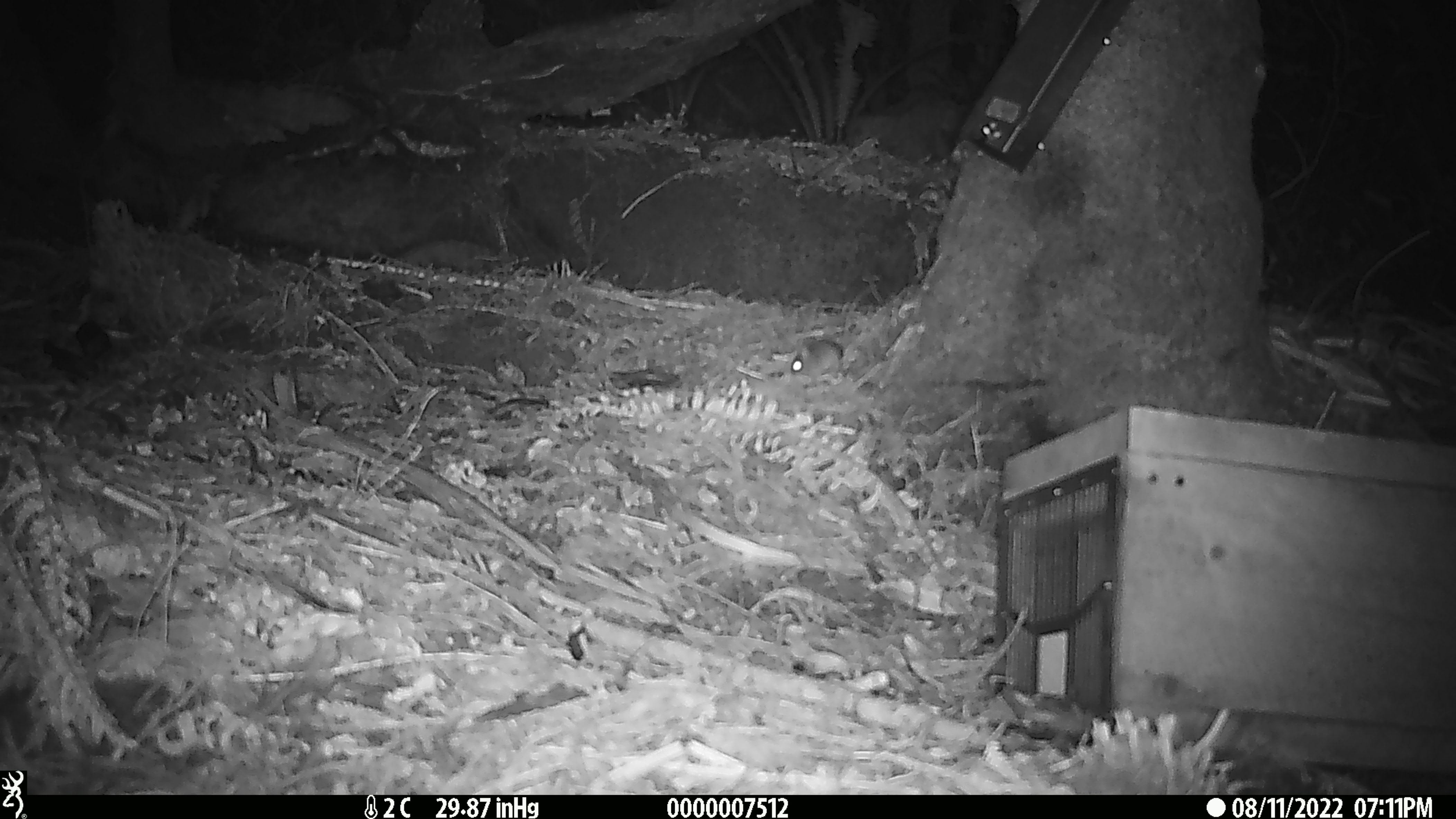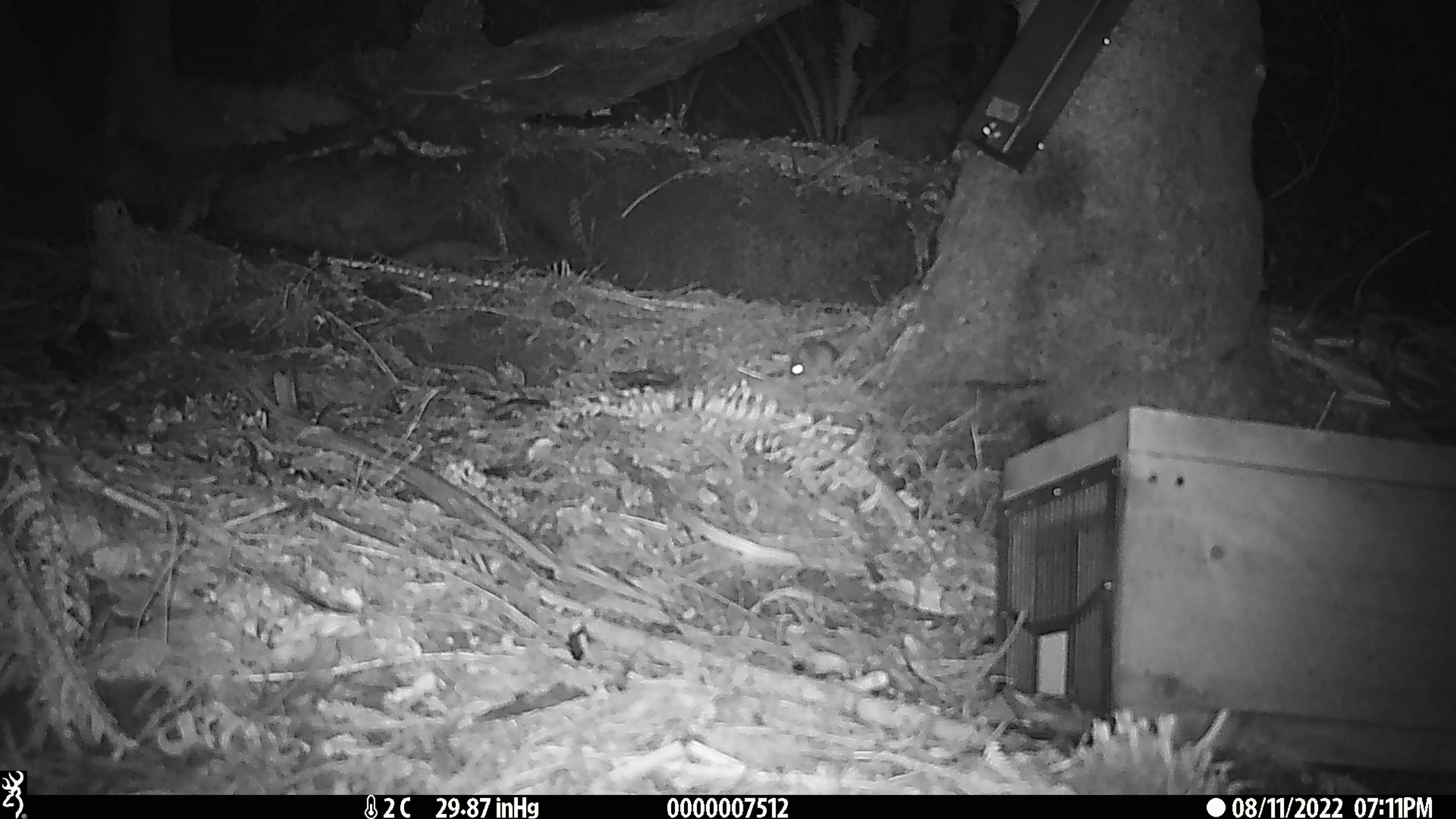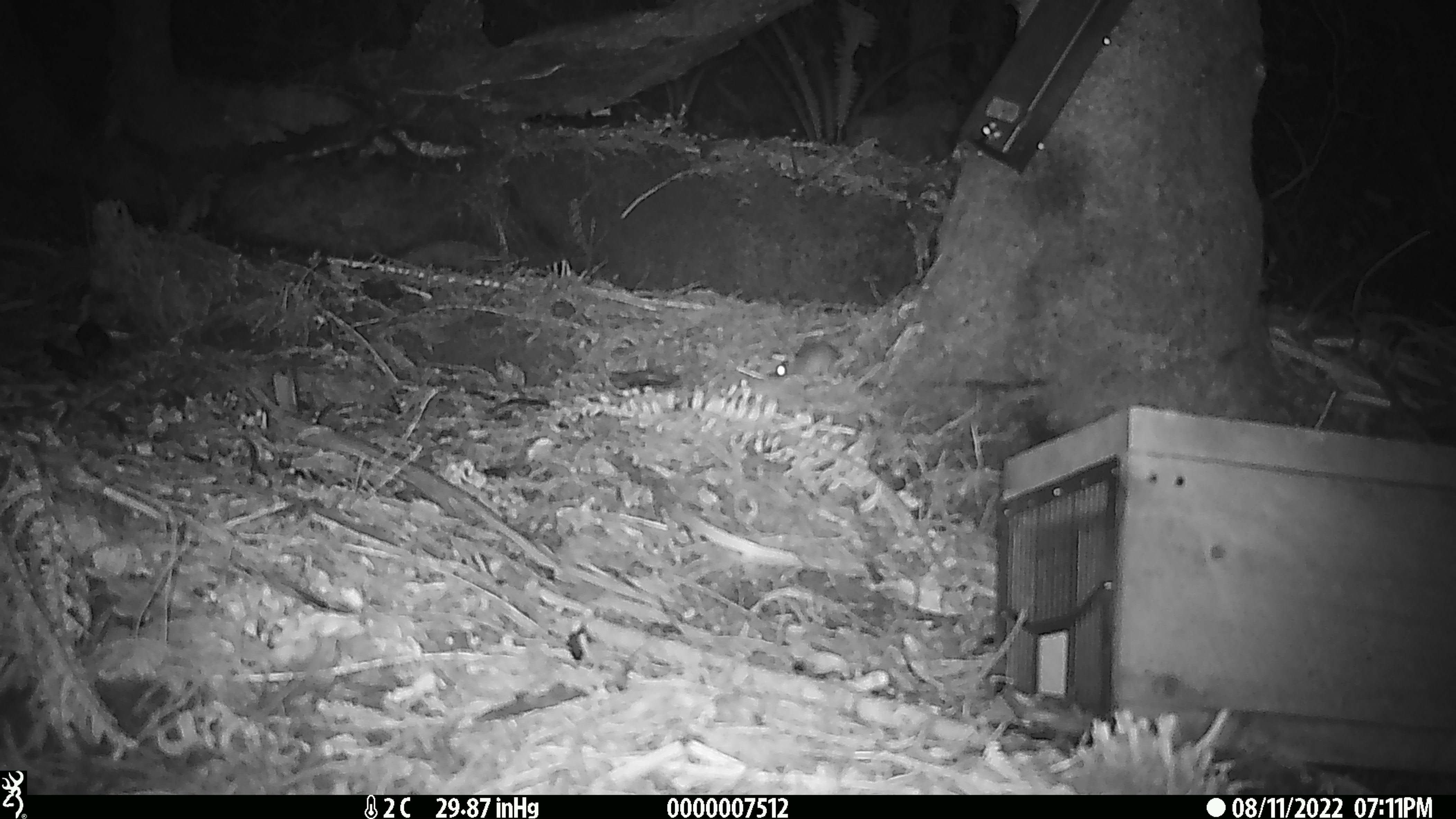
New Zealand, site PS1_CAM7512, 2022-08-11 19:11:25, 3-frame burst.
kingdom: Animalia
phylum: Chordata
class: Mammalia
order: Rodentia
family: Muridae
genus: Mus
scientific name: Mus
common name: mouse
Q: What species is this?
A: Mouse (Mus).